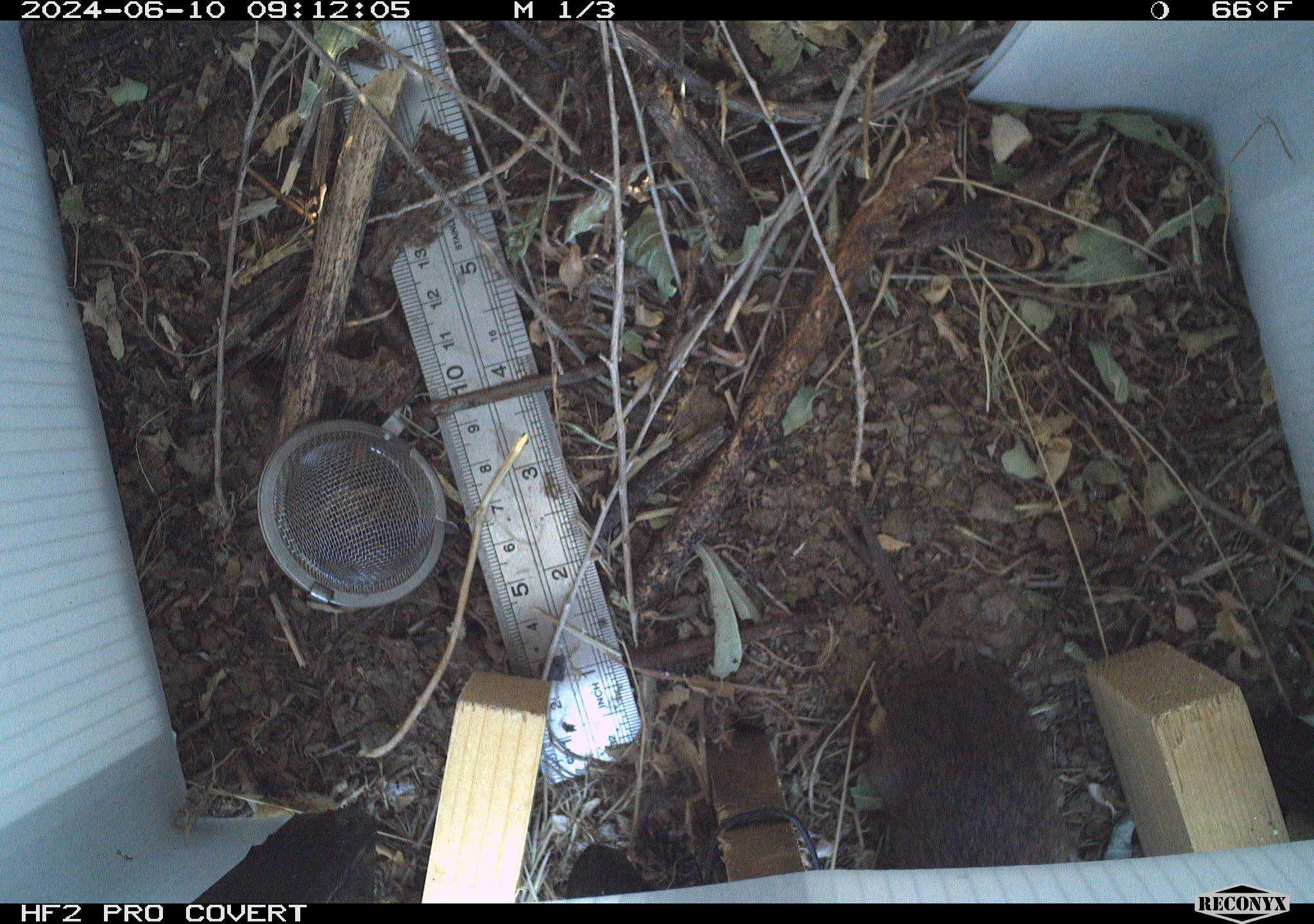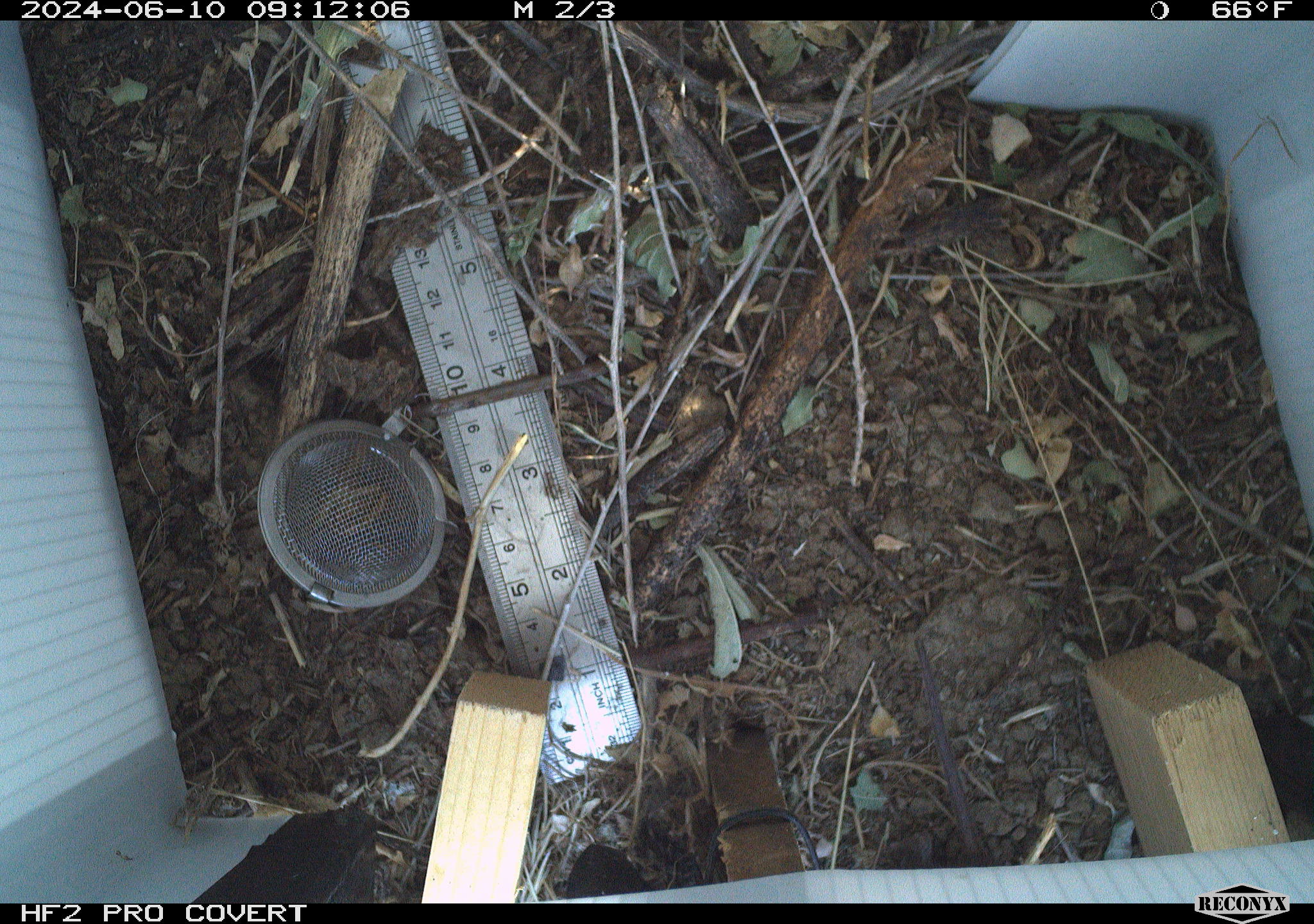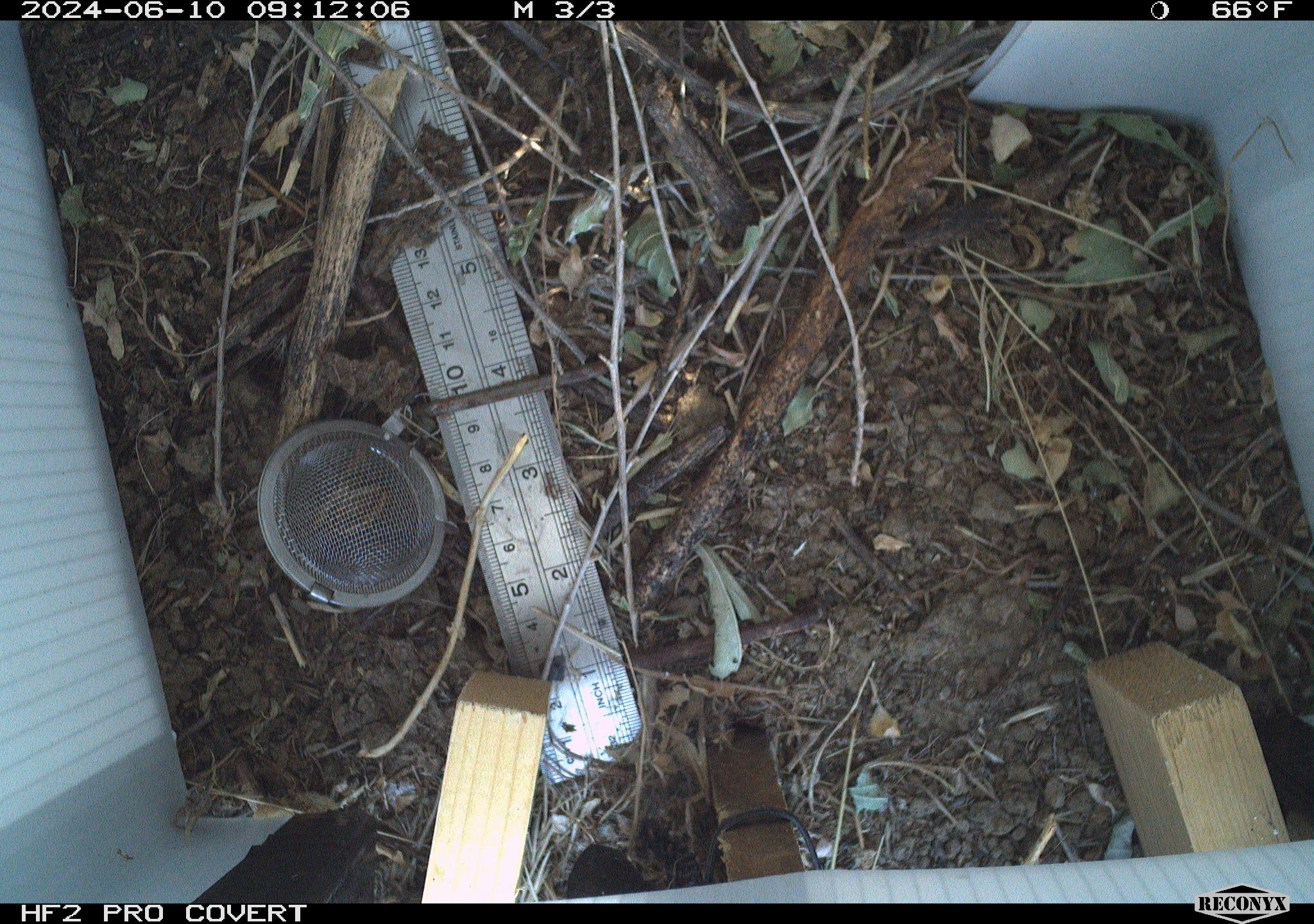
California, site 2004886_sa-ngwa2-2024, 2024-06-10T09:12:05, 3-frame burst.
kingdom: Animalia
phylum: Chordata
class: Mammalia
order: Rodentia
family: Cricetidae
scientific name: Arvicolinae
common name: voles, lemmings, and muskrats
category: arvicolinae subfamily